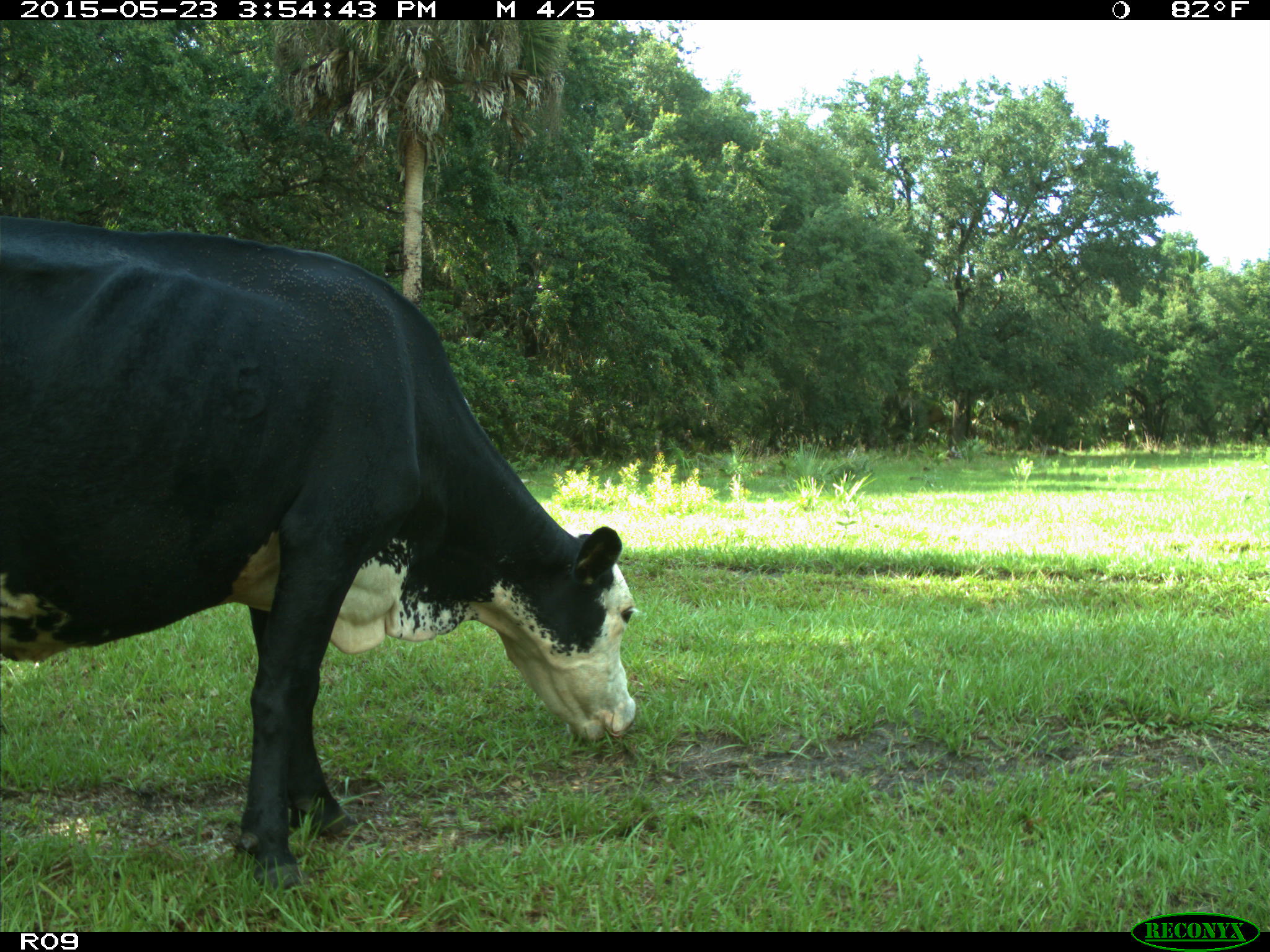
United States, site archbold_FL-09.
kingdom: Animalia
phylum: Chordata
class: Mammalia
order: Artiodactyla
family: Bovidae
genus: Bos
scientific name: Bos taurus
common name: domestic cow